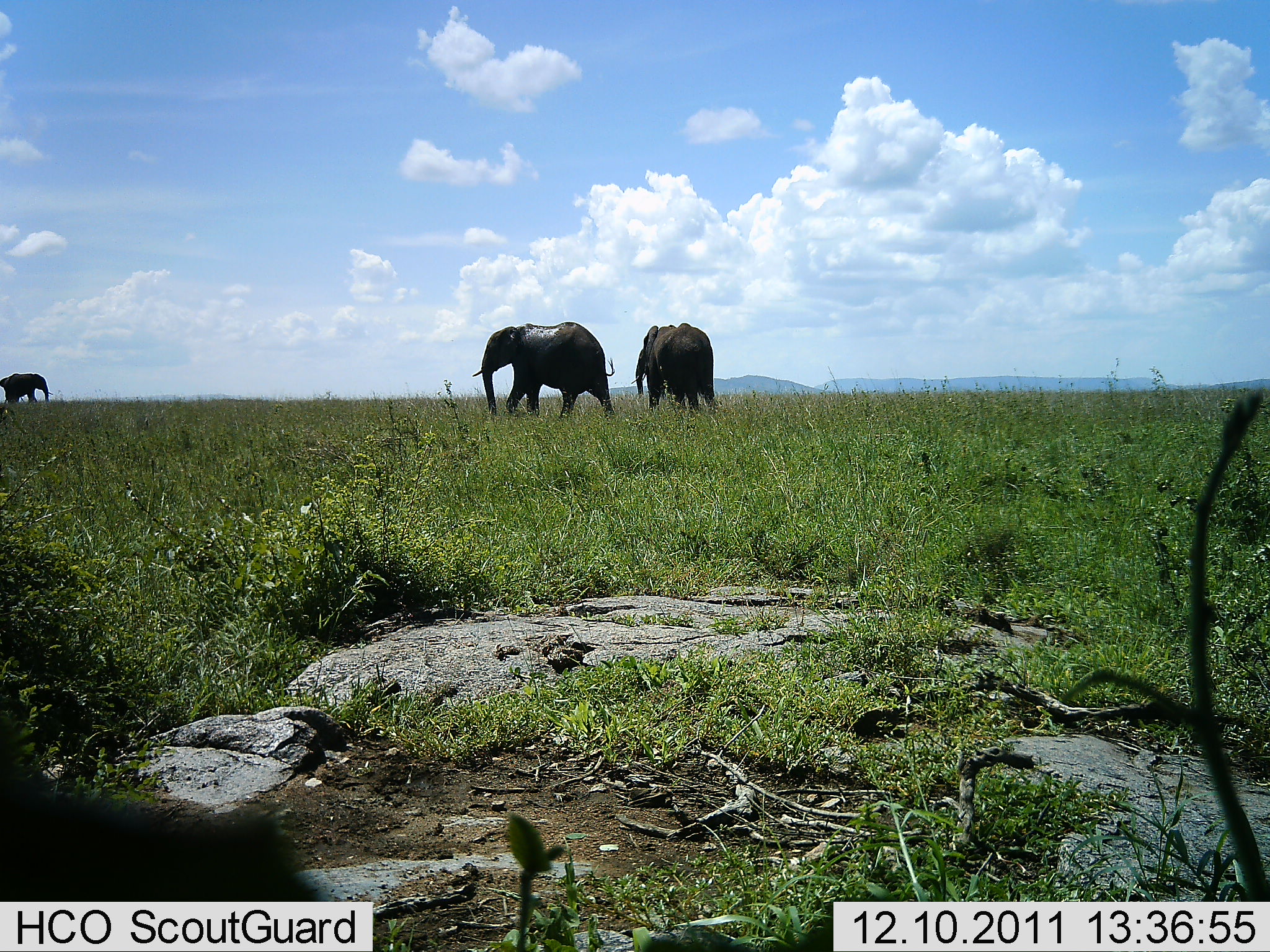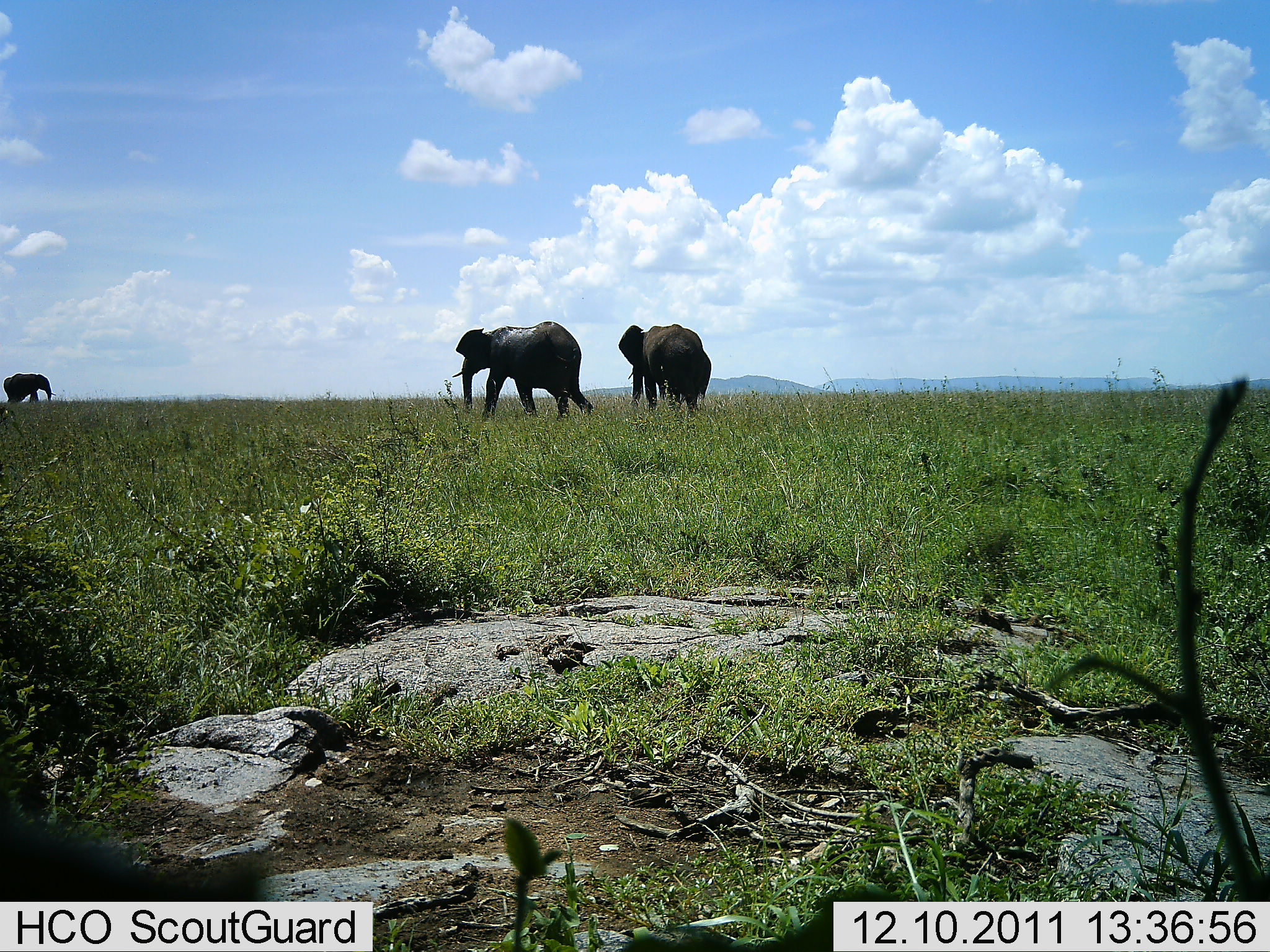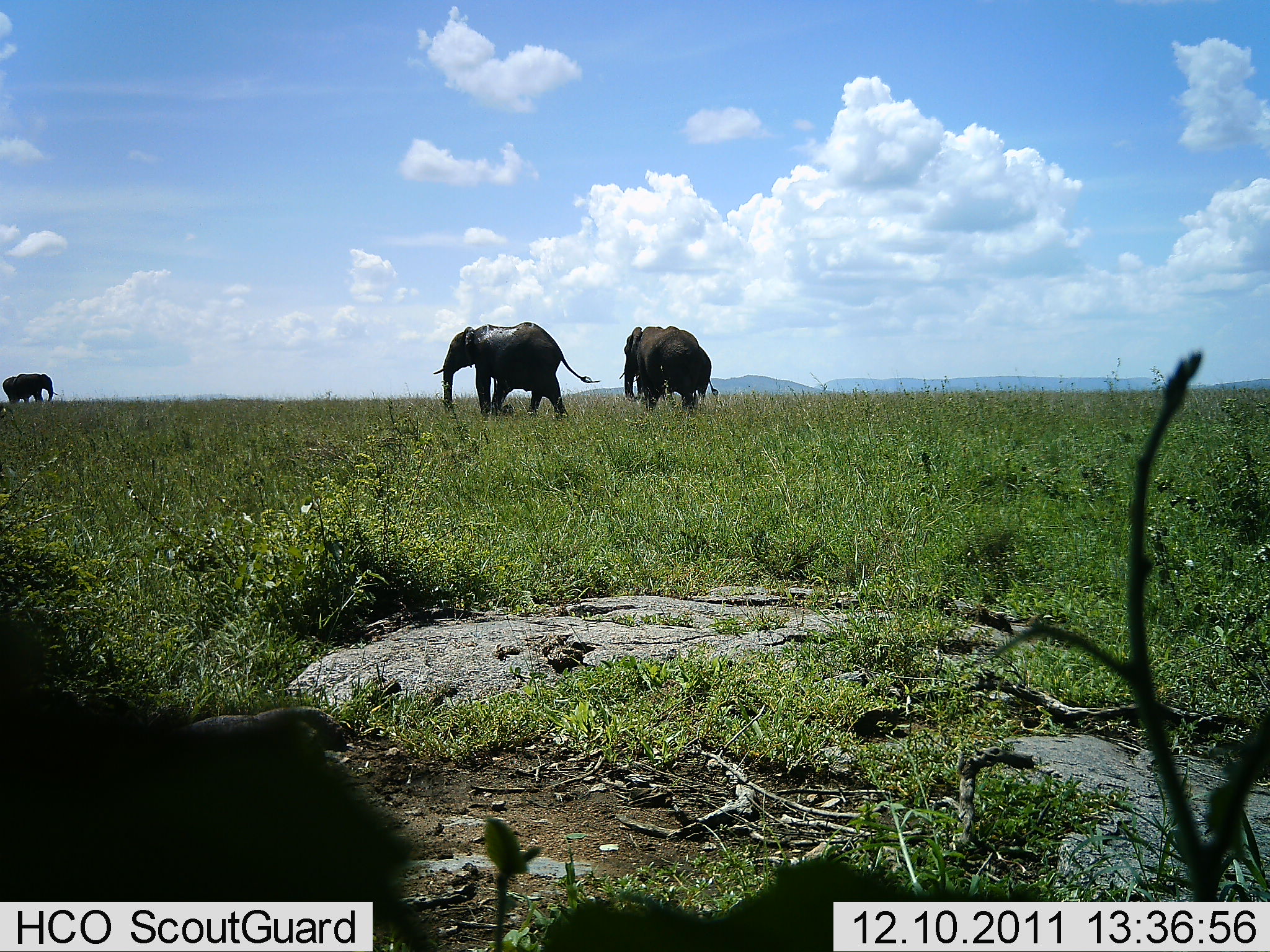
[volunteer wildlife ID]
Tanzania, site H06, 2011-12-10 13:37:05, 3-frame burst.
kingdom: Animalia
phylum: Chordata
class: Mammalia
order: Proboscidea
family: Elephantidae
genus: Loxodonta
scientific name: Loxodonta africana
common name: african bush elephant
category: elephant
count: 3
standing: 7%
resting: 0%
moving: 100%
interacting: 0%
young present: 0%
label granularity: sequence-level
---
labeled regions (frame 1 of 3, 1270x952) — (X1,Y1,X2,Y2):
animal: (471,319,616,424); (631,322,718,415)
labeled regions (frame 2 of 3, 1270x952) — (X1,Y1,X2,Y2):
animal: (452,321,595,420); (618,322,712,419); (2,372,57,408)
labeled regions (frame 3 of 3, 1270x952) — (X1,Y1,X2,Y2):
animal: (432,321,602,420); (619,324,720,418)